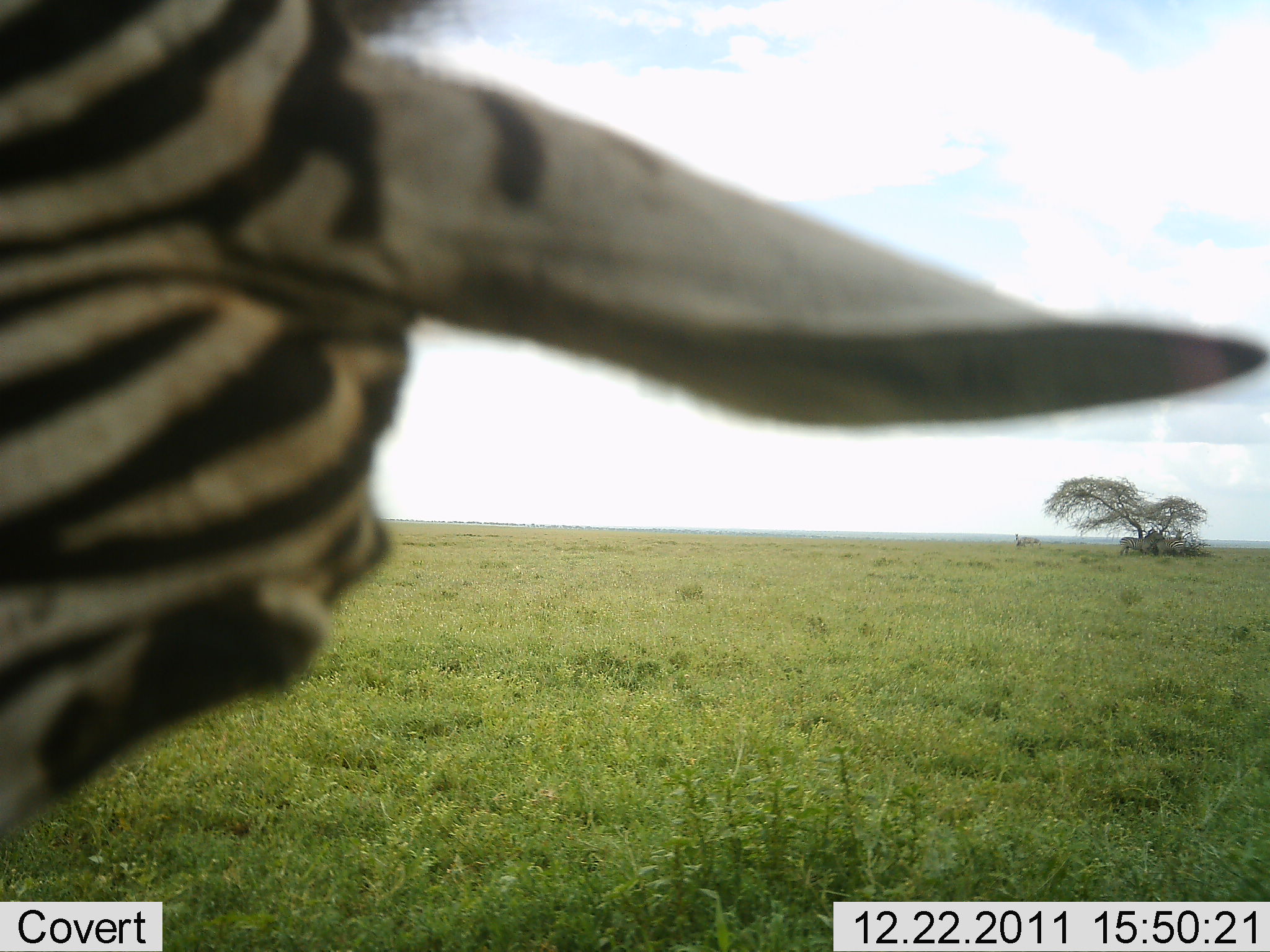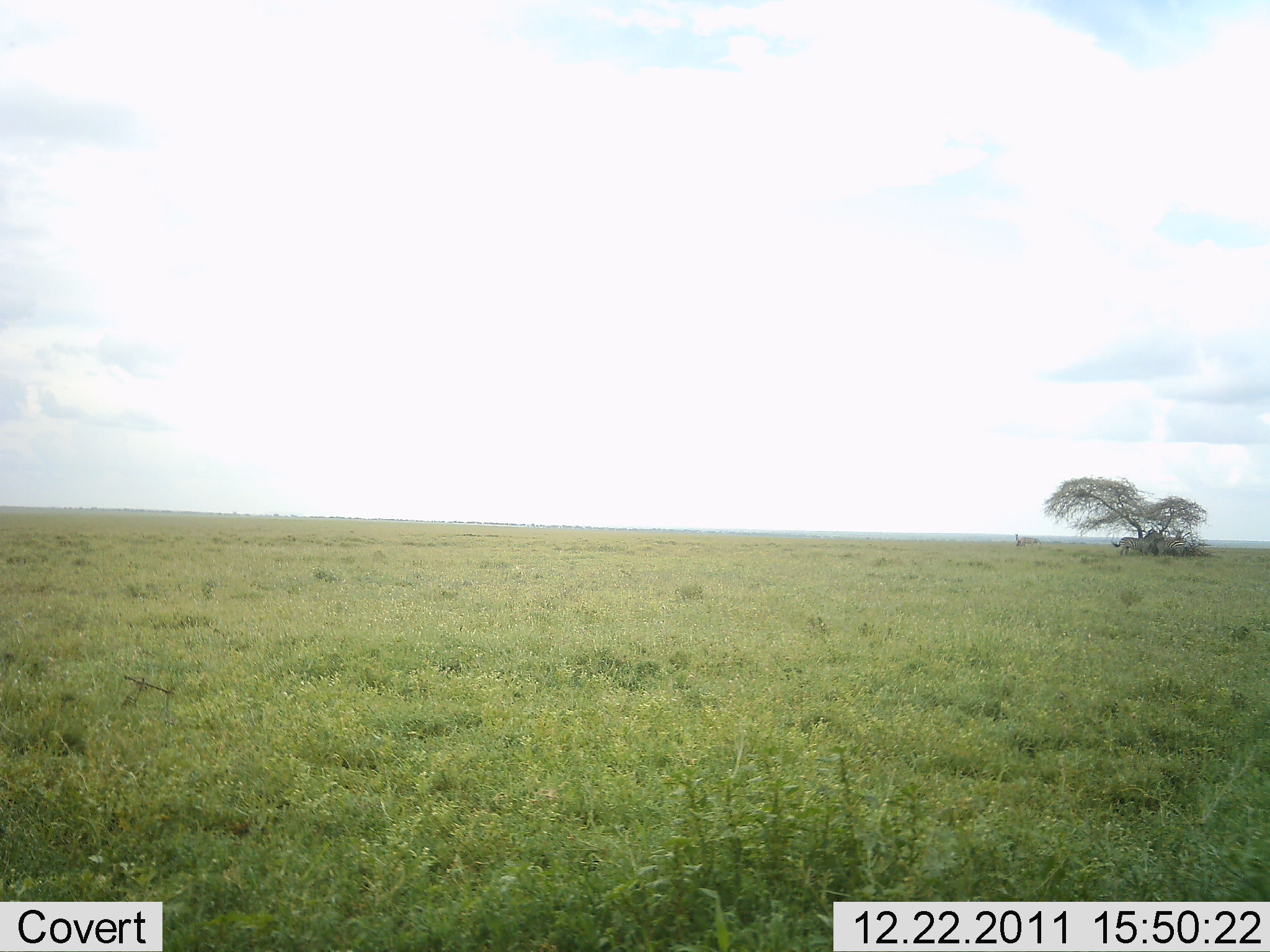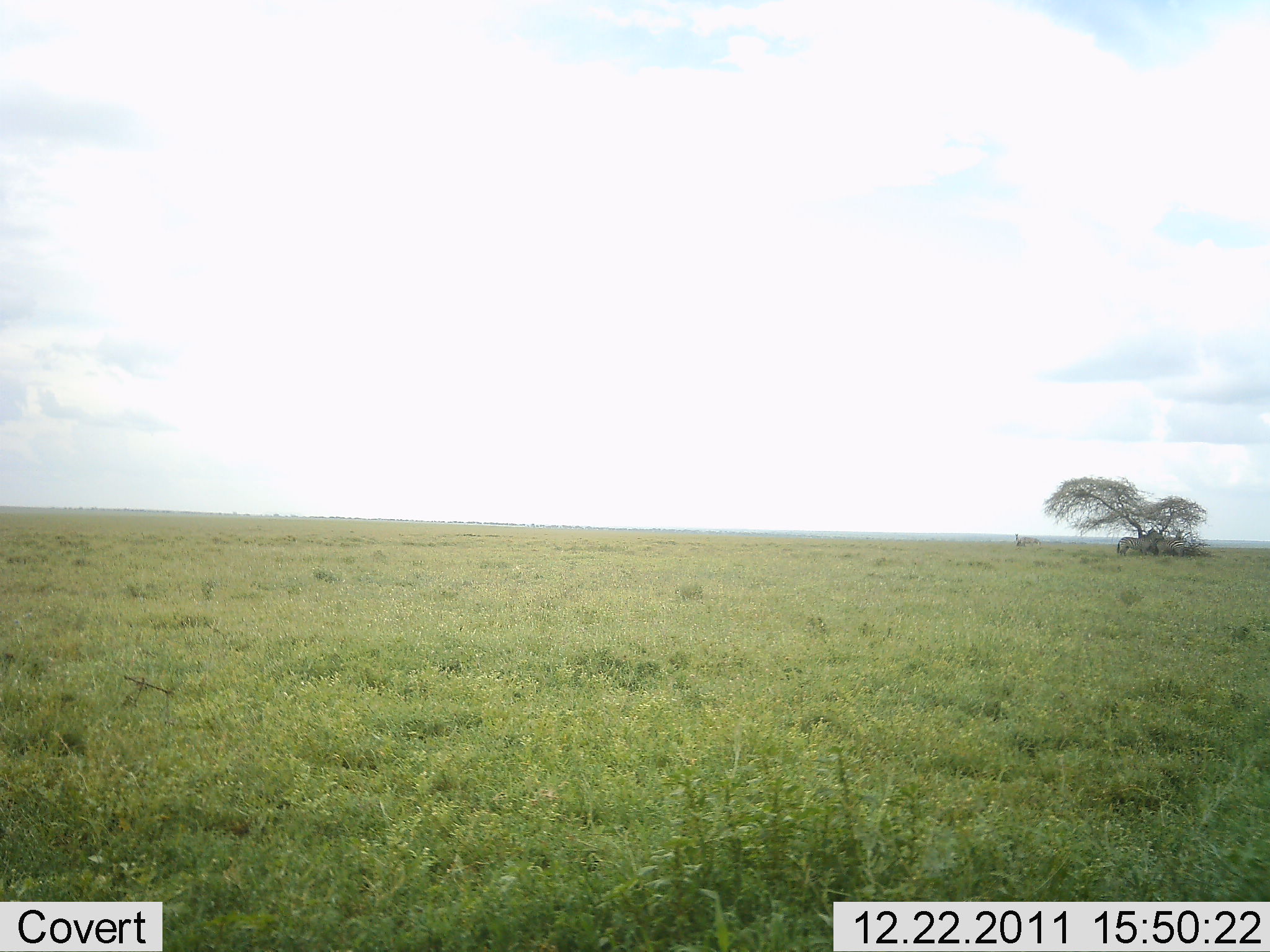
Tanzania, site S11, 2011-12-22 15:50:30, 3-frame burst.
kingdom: Animalia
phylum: Chordata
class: Mammalia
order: Perissodactyla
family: Equidae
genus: Equus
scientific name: Equus quagga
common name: plains zebra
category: zebra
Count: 1.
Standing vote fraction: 13%.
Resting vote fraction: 7%.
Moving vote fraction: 73%.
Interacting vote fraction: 7%.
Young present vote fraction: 0%.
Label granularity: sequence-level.